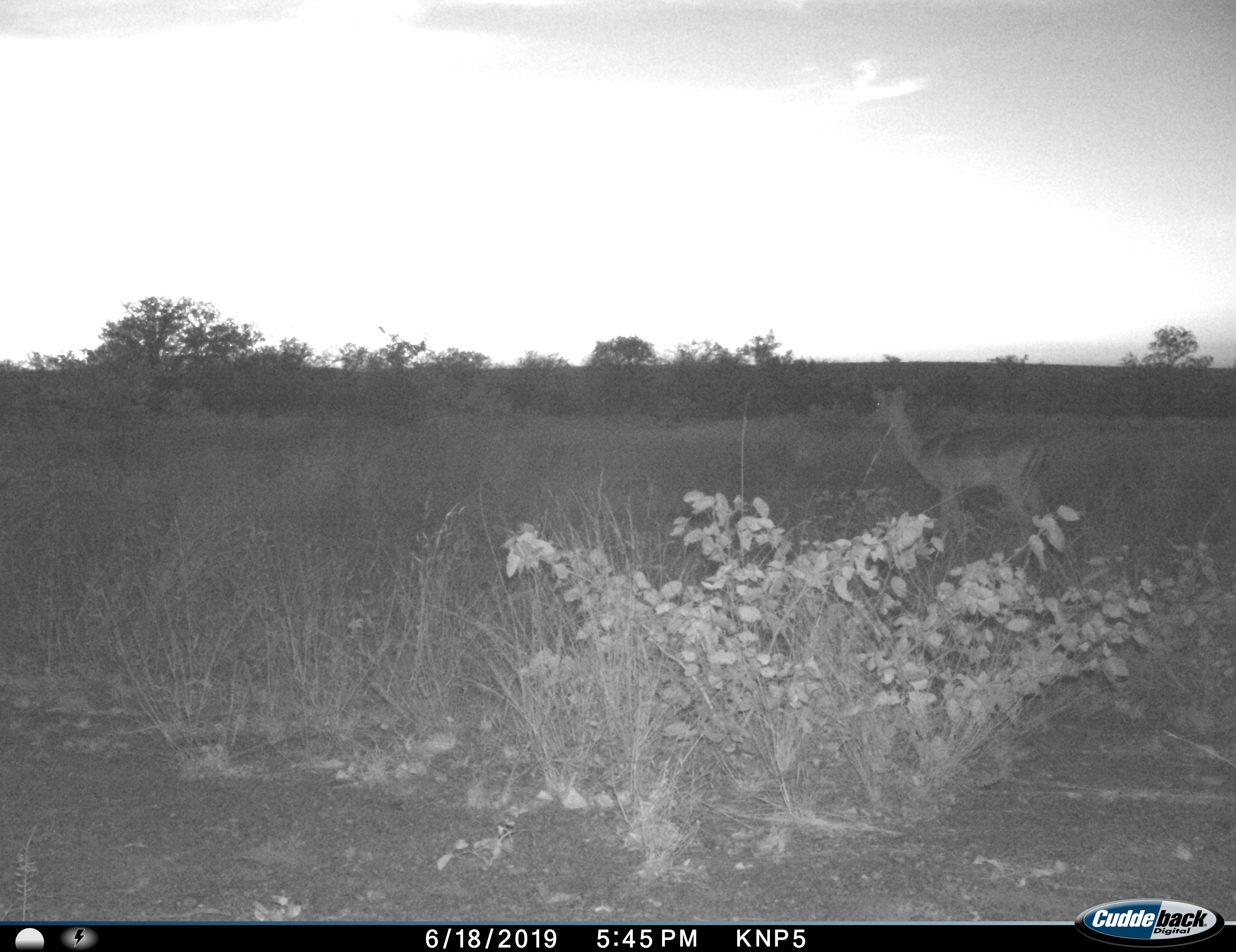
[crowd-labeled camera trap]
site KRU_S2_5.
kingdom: Animalia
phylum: Chordata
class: Mammalia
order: Artiodactyla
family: Bovidae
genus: Aepyceros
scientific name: Aepyceros melampus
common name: impala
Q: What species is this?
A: Impala (Aepyceros melampus).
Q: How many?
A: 1.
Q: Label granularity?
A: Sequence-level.